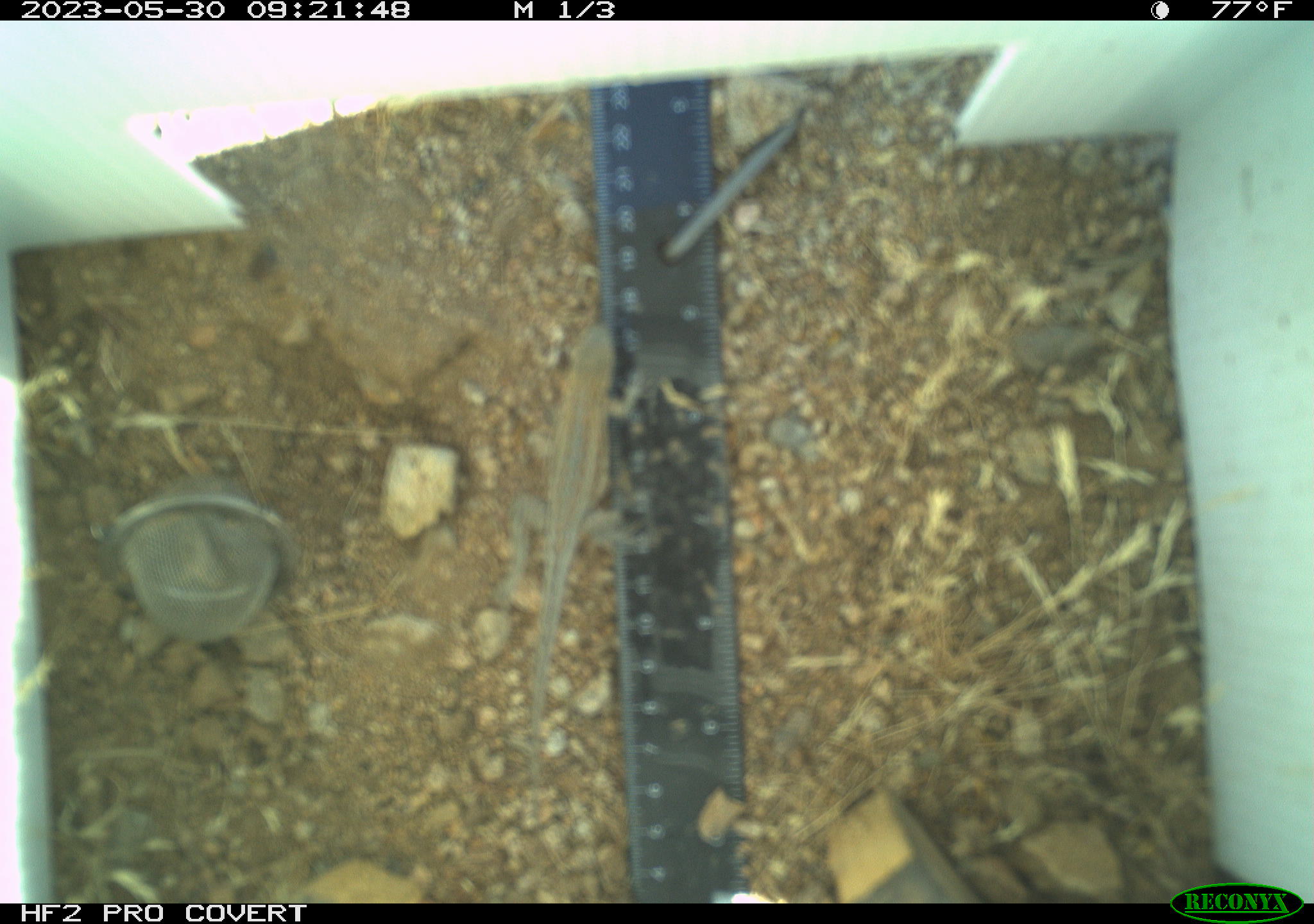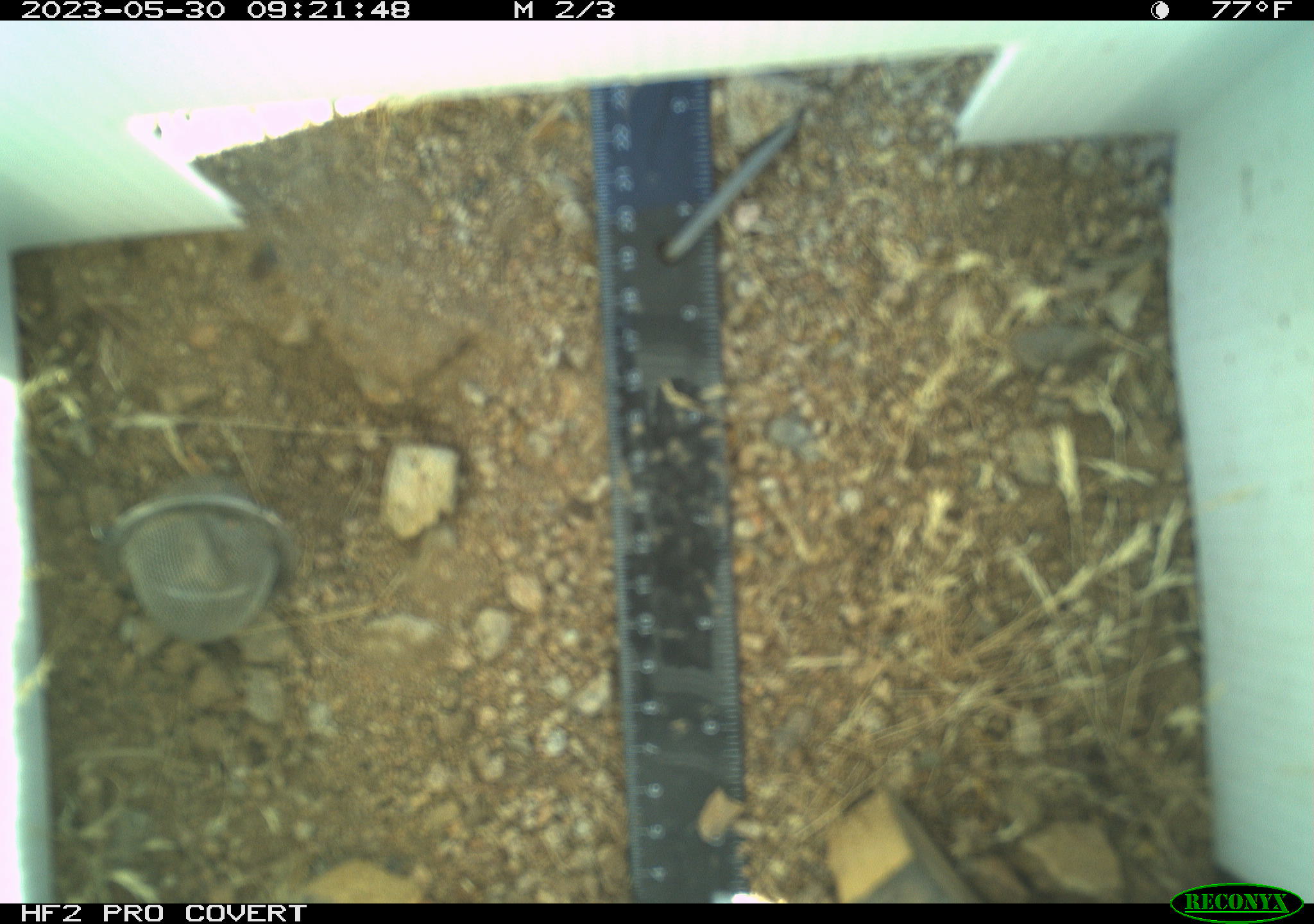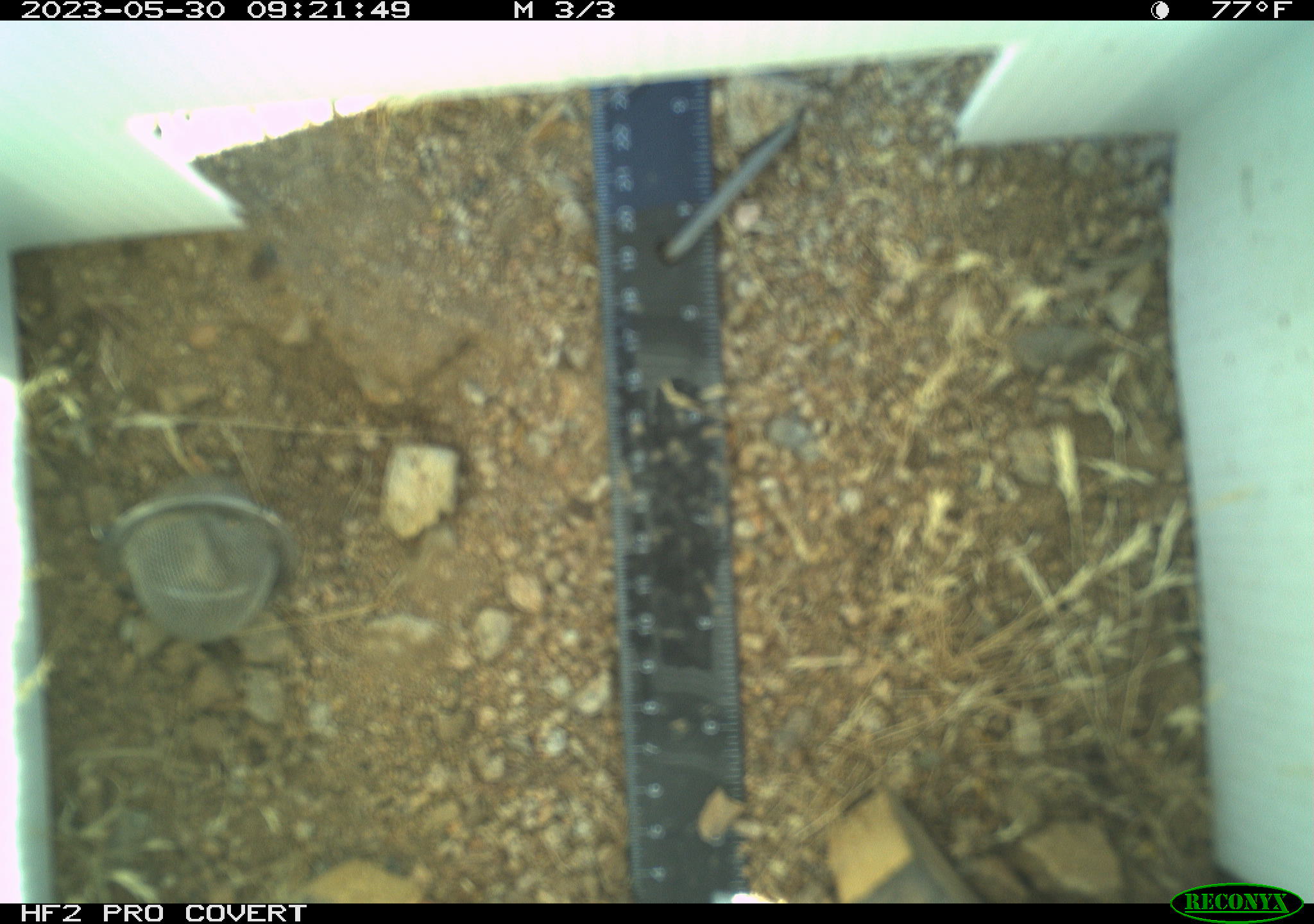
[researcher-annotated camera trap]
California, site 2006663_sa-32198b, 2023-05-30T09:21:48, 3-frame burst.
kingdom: Animalia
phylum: Chordata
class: Reptilia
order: Squamata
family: Phrynosomatidae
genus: Uta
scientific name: Uta stansburiana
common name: common side-blotched lizard